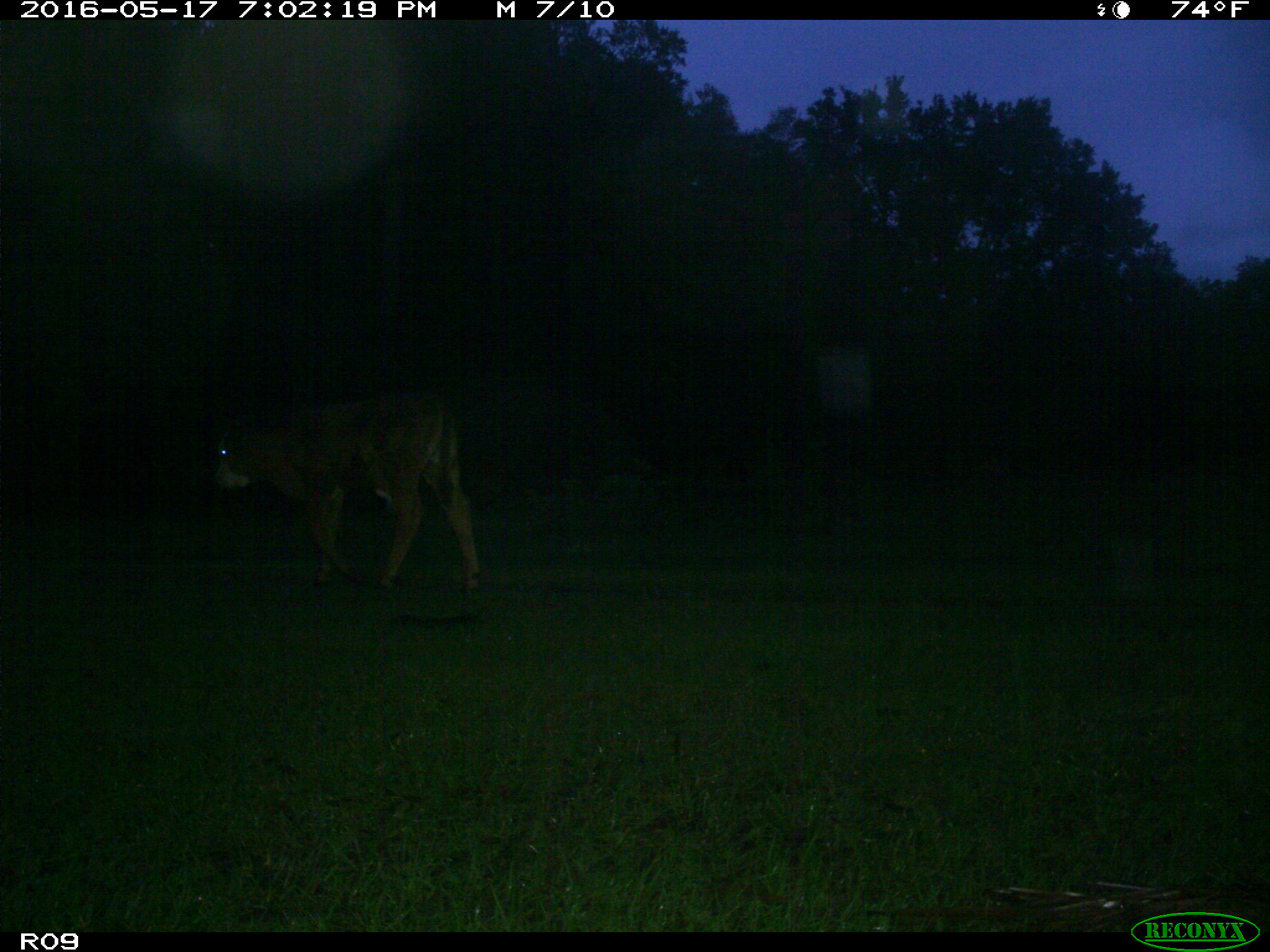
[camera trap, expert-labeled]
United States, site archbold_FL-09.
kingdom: Animalia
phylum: Chordata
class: Mammalia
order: Artiodactyla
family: Bovidae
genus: Bos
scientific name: Bos taurus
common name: domestic cow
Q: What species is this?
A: Bos taurus (domestic cow).